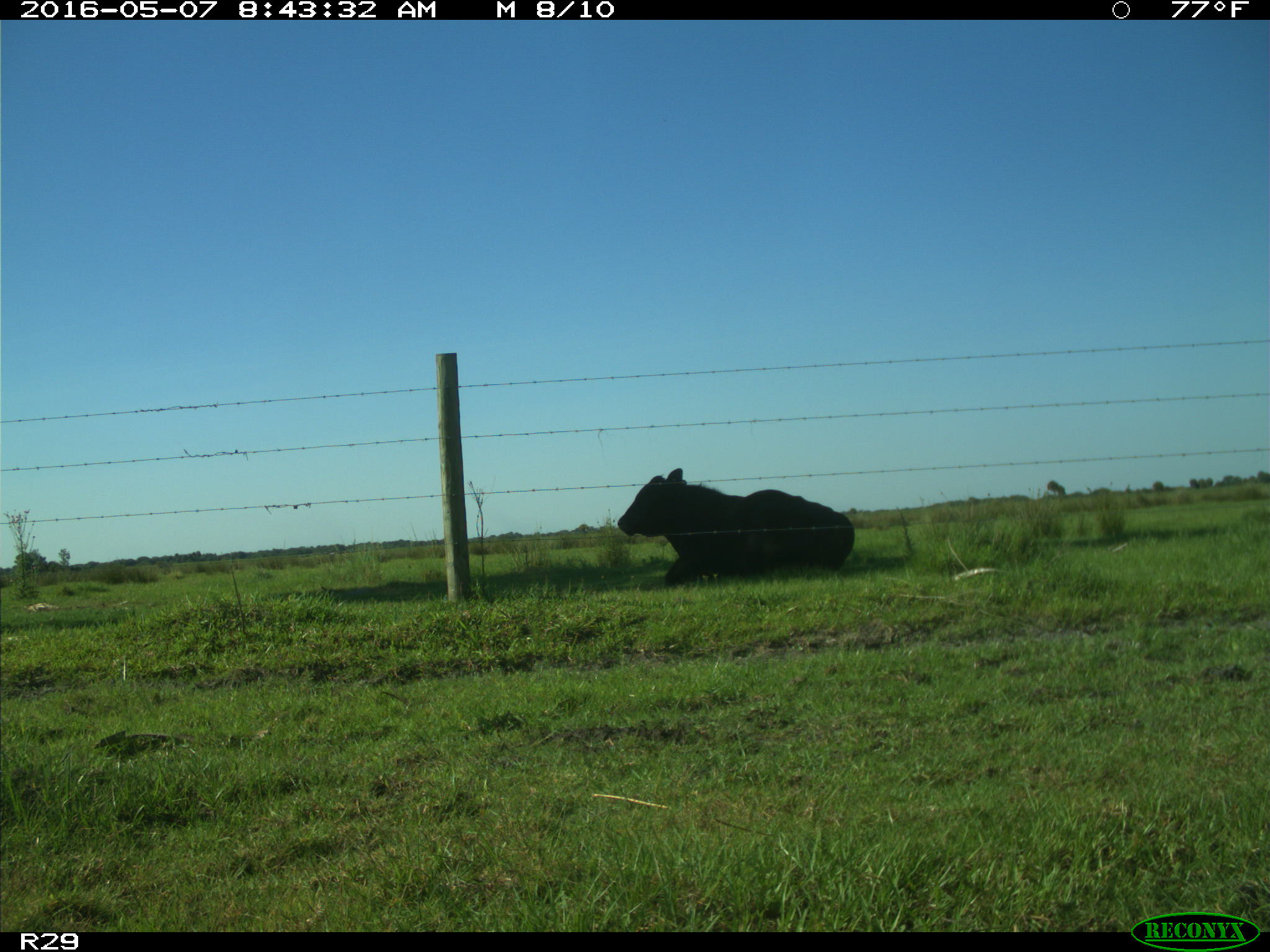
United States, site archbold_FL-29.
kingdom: Animalia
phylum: Chordata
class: Mammalia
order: Artiodactyla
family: Bovidae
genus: Bos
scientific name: Bos taurus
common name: domestic cow